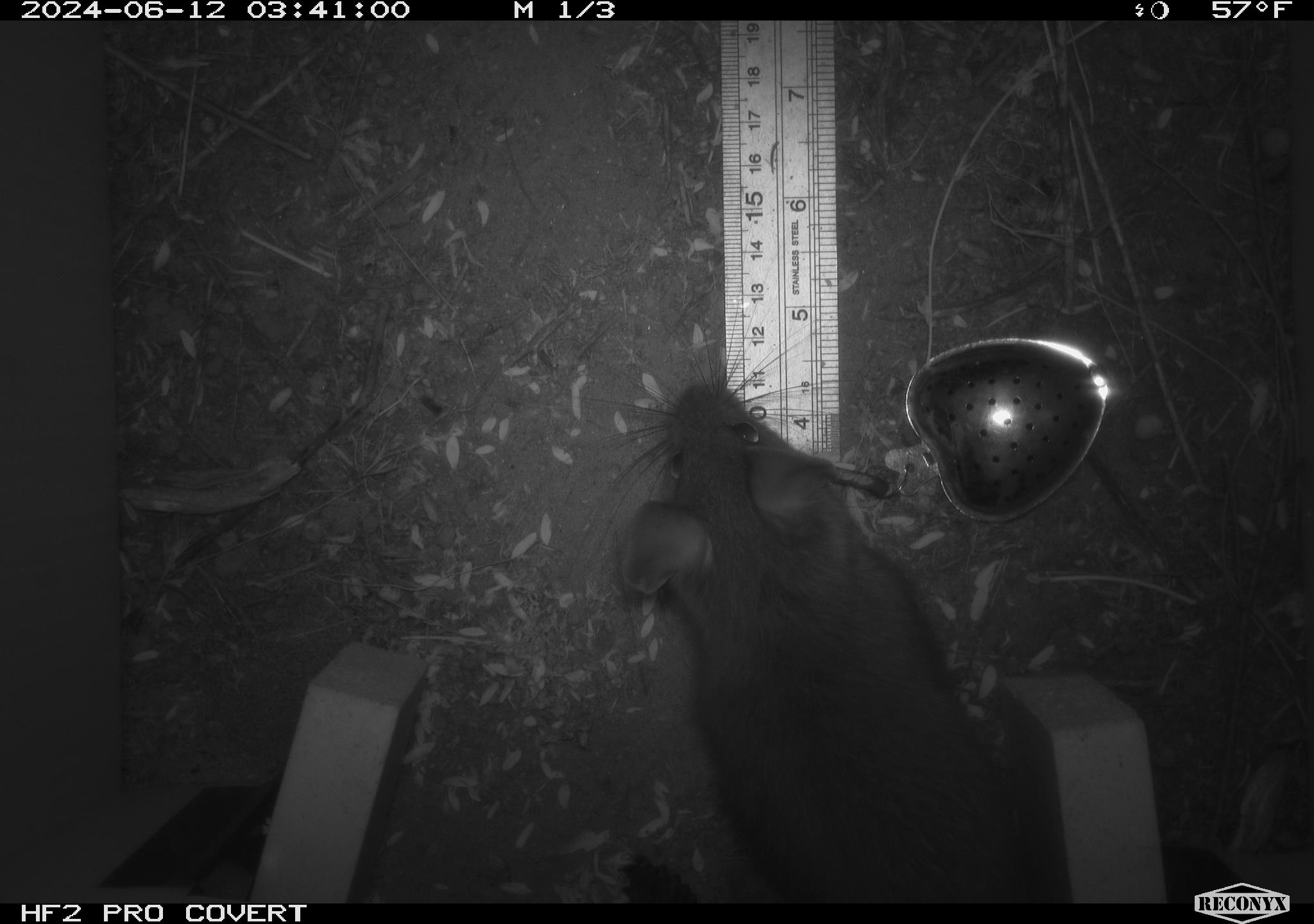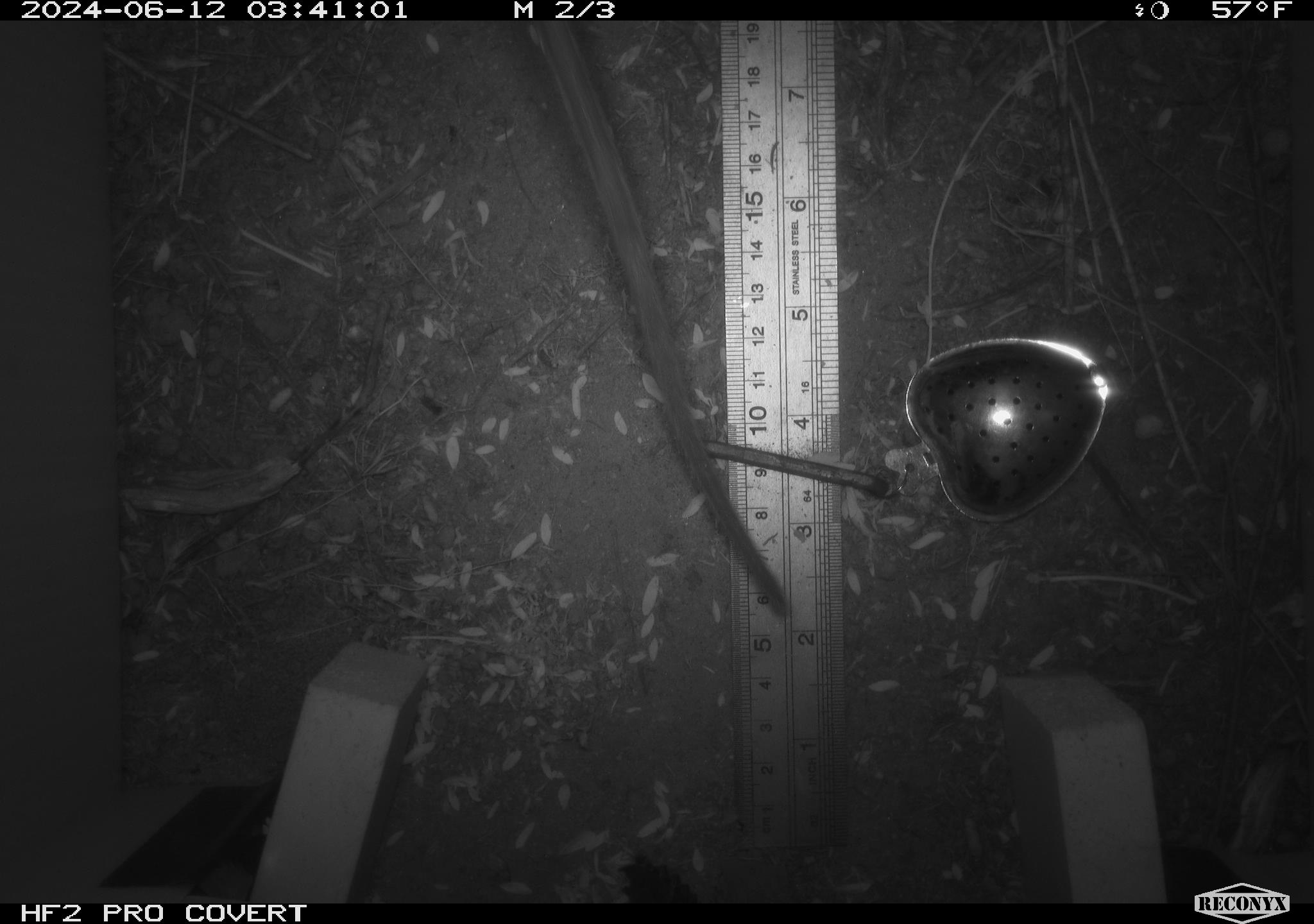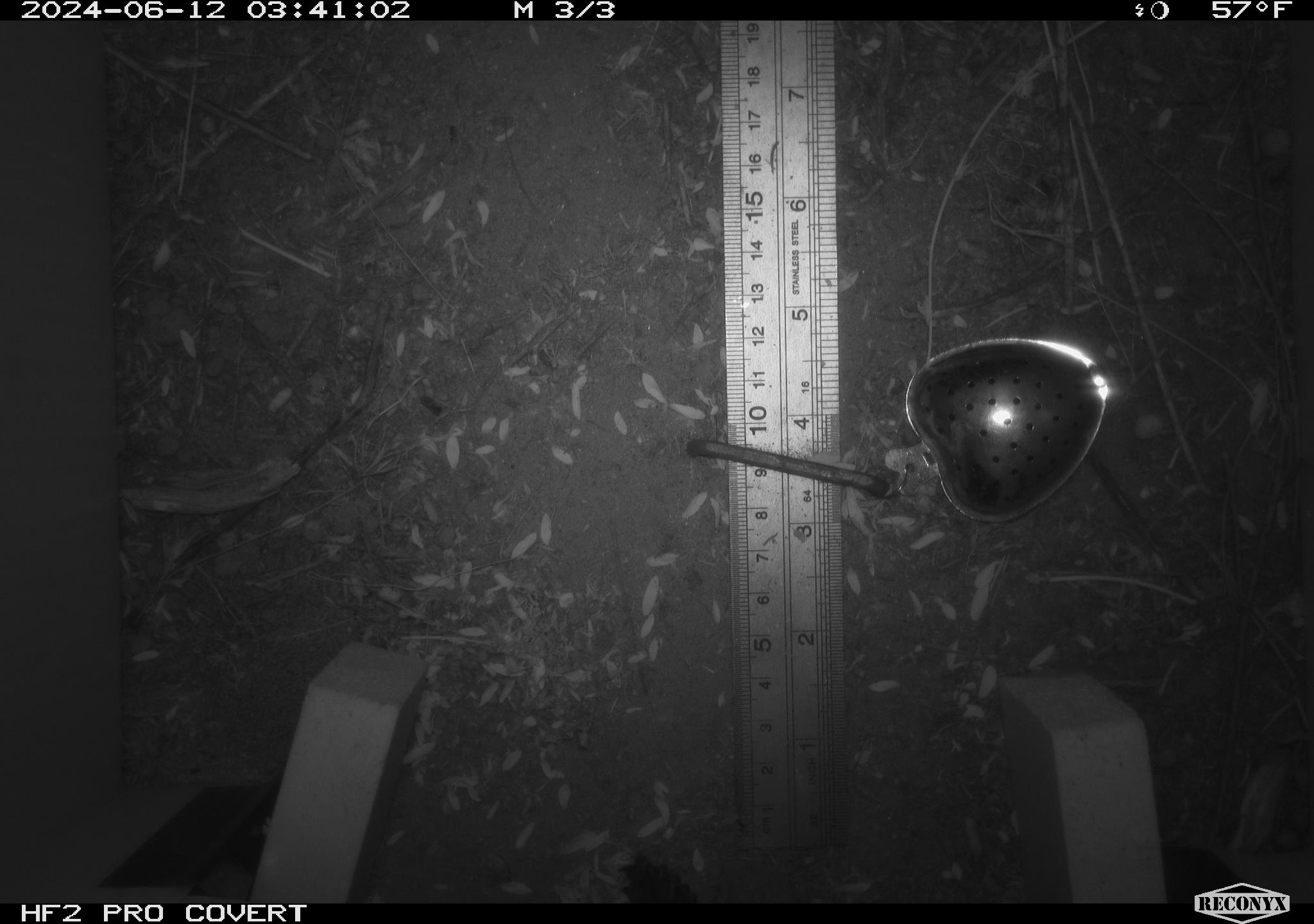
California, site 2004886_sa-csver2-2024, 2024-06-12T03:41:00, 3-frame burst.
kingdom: Animalia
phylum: Chordata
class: Mammalia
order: Rodentia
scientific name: Rodentia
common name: rodent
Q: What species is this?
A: Rodent (Rodentia).